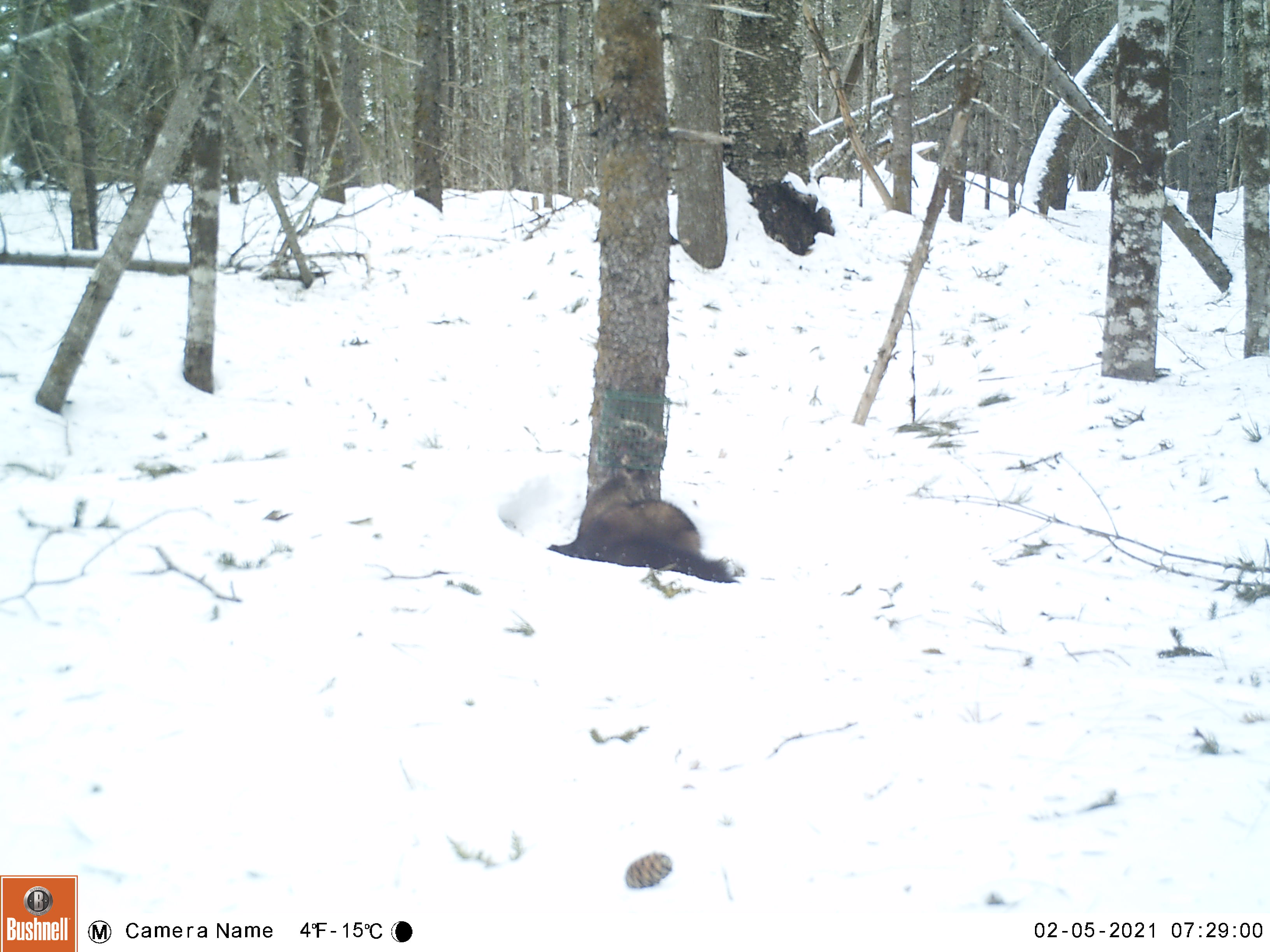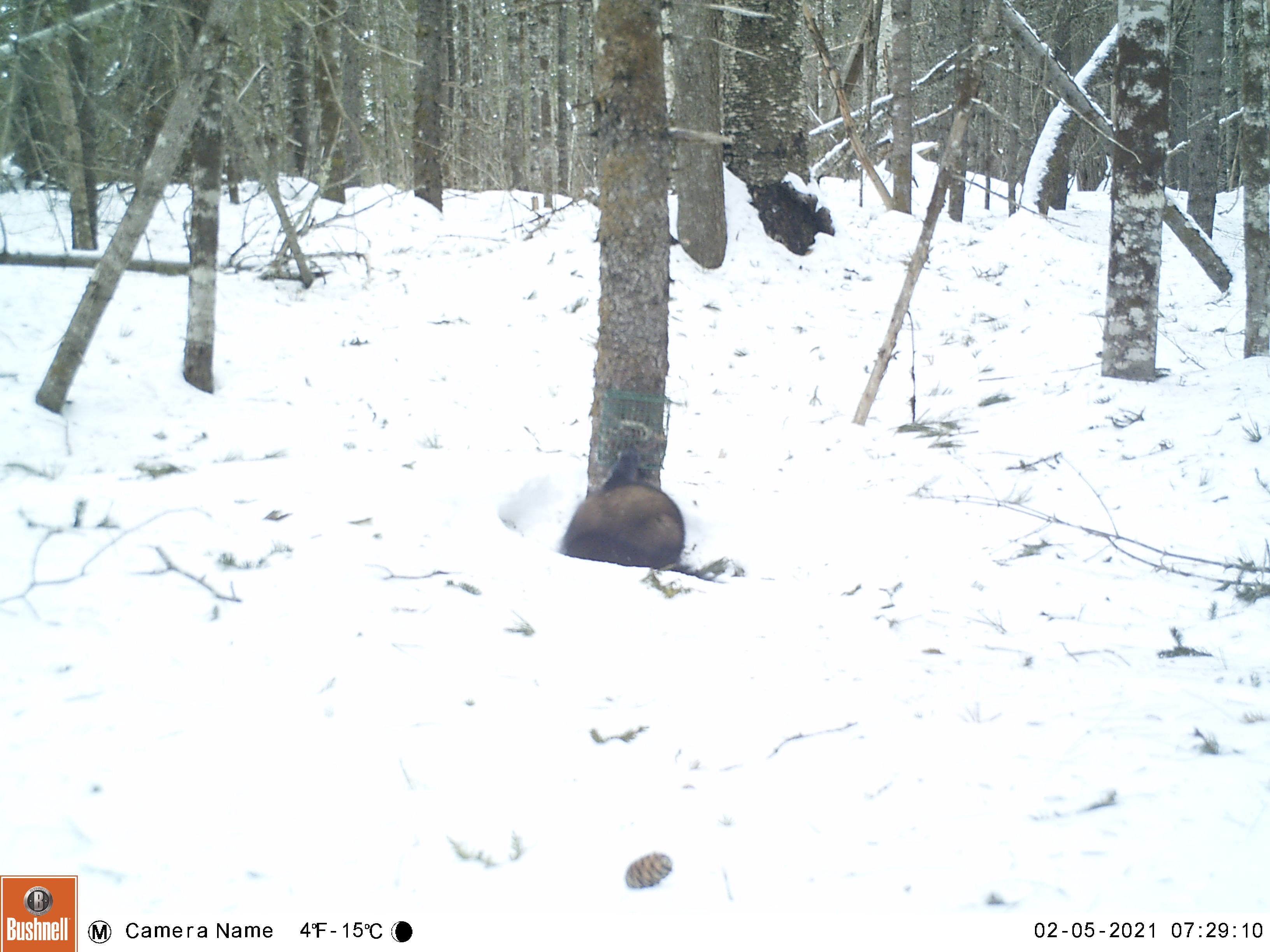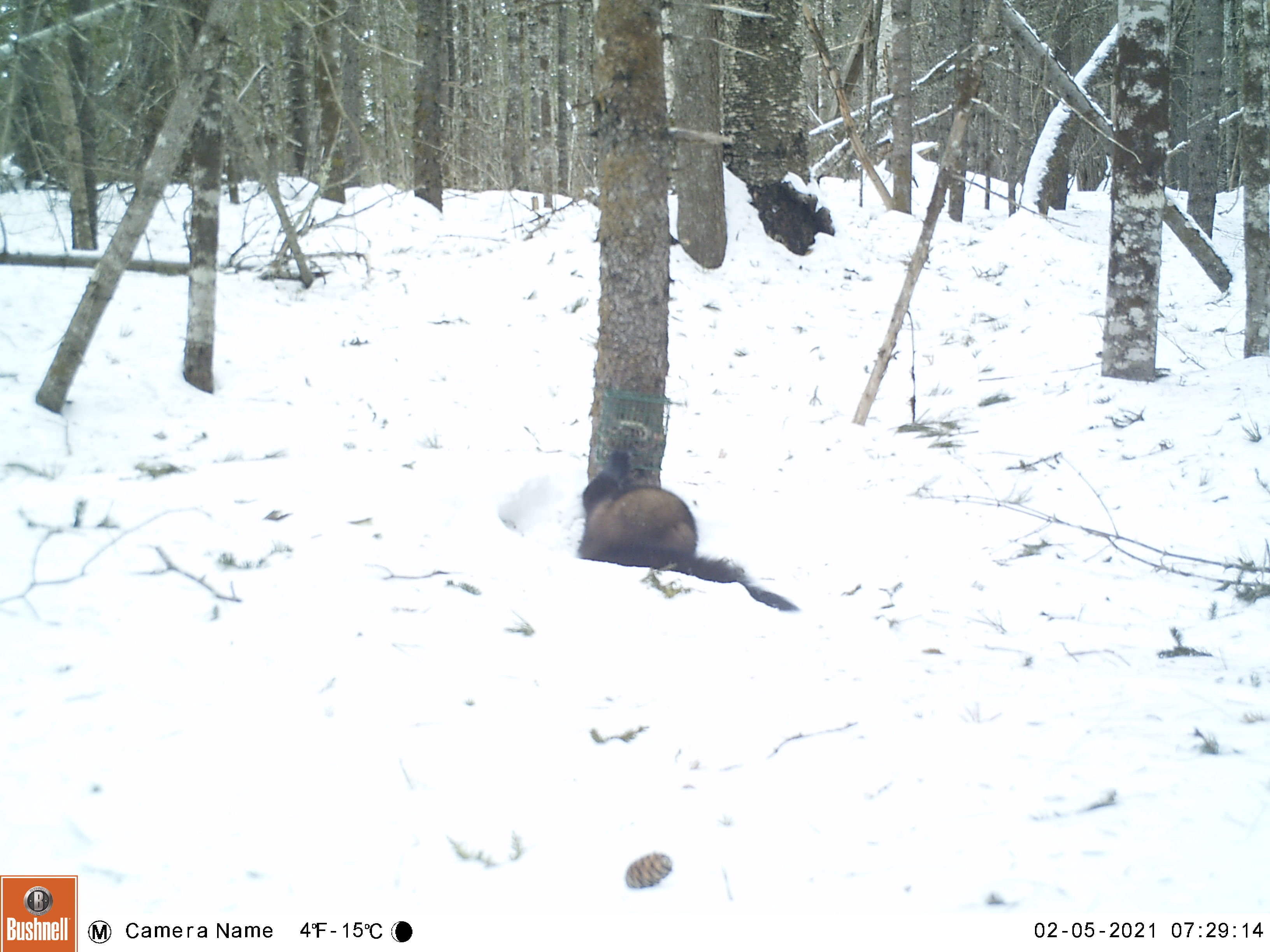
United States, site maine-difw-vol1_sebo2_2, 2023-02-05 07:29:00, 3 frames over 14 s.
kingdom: Animalia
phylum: Chordata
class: Mammalia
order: Carnivora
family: Mustelidae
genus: Pekania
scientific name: Pekania pennanti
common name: fisher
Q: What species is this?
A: Fisher (Pekania pennanti).